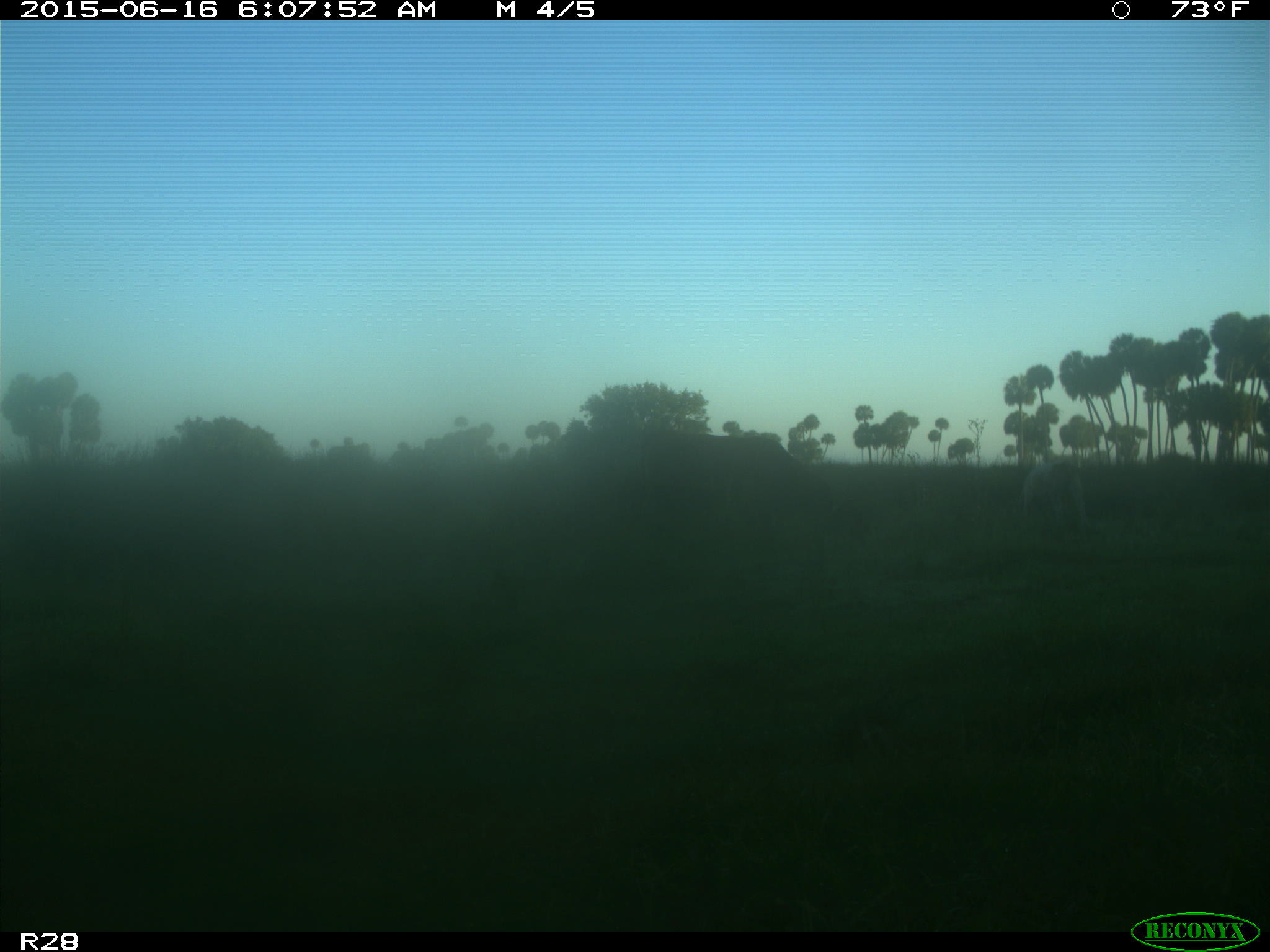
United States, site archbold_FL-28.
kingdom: Animalia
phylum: Chordata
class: Mammalia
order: Artiodactyla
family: Bovidae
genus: Bos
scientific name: Bos taurus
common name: domestic cow